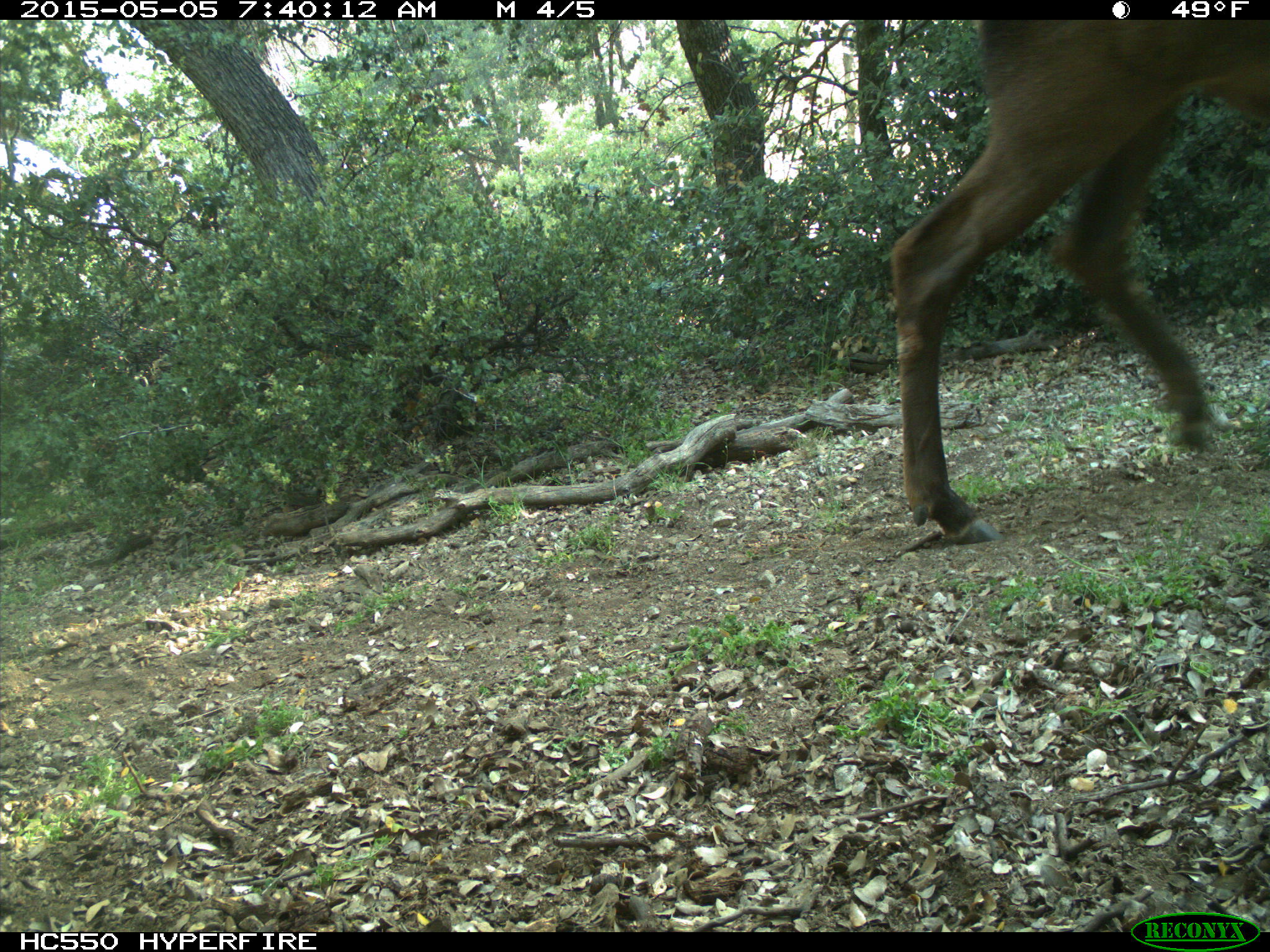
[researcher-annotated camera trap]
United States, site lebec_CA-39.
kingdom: Animalia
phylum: Chordata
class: Mammalia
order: Artiodactyla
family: Cervidae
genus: Cervus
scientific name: Cervus canadensis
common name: elk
Cervus canadensis (elk).